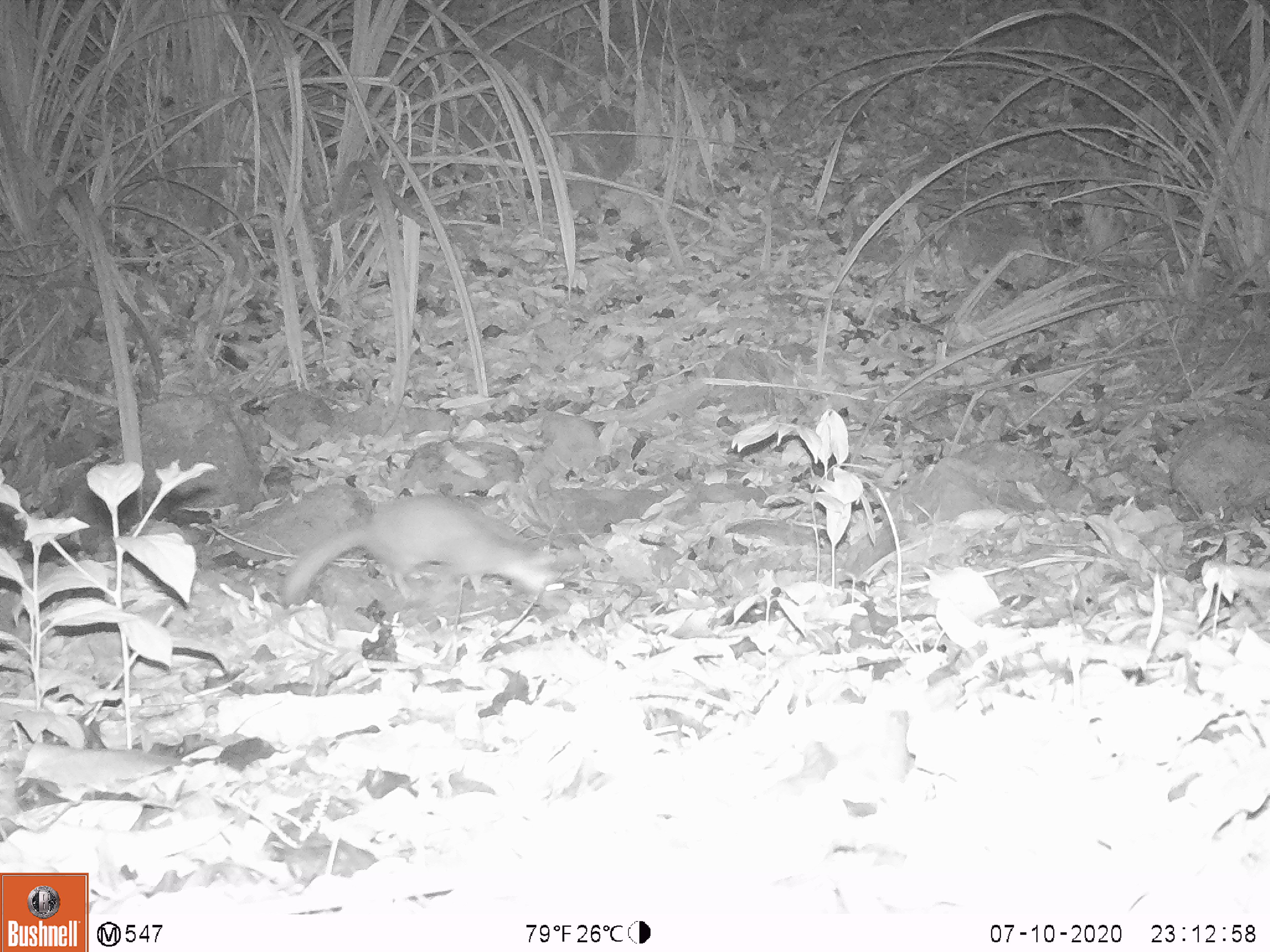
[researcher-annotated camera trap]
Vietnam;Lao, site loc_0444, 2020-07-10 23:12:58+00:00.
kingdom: Animalia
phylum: Chordata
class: Mammalia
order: Carnivora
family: Mustelidae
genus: Melogale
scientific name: Melogale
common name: ferret badger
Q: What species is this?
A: Ferret badger (Melogale).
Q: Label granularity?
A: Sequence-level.